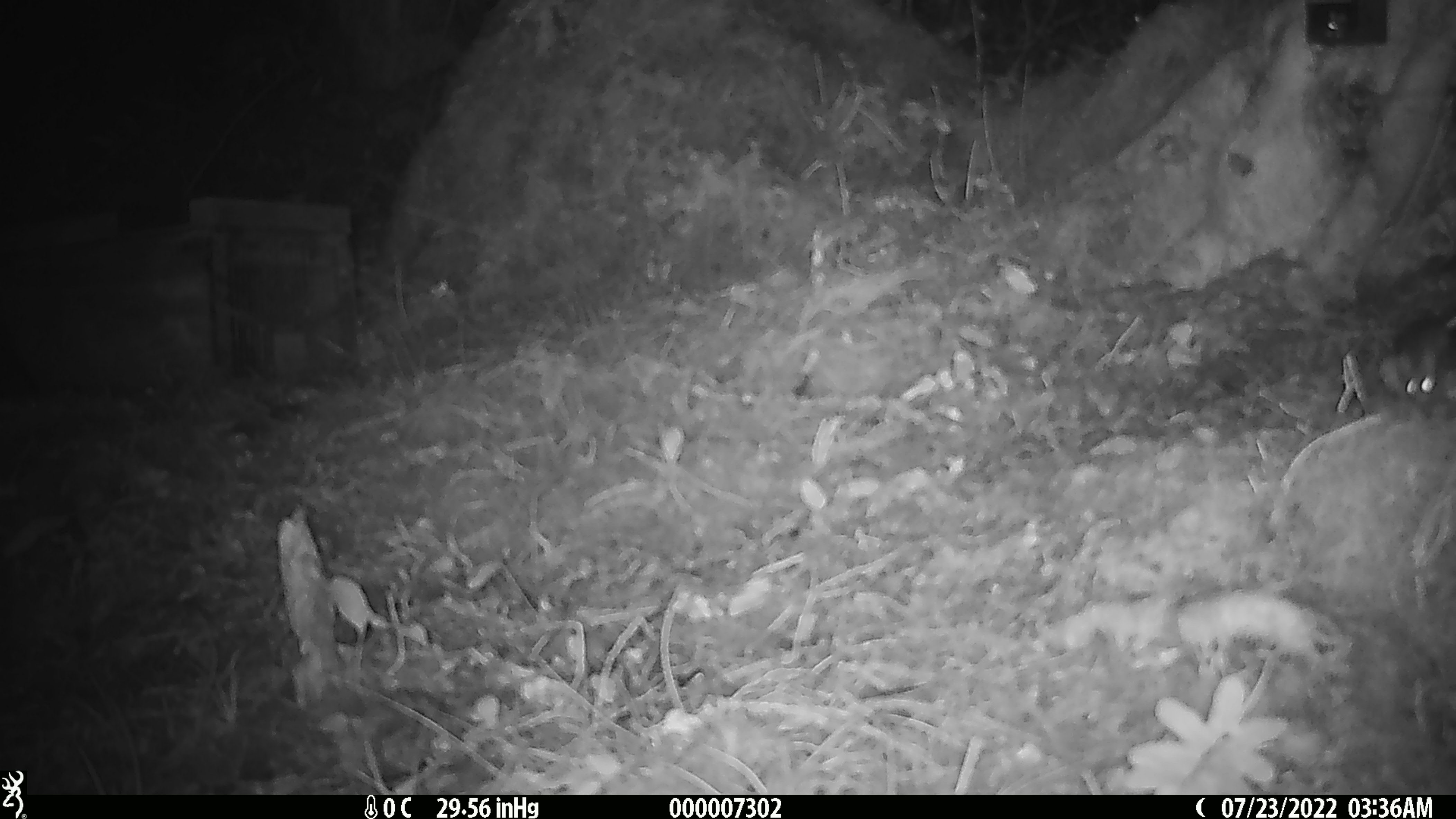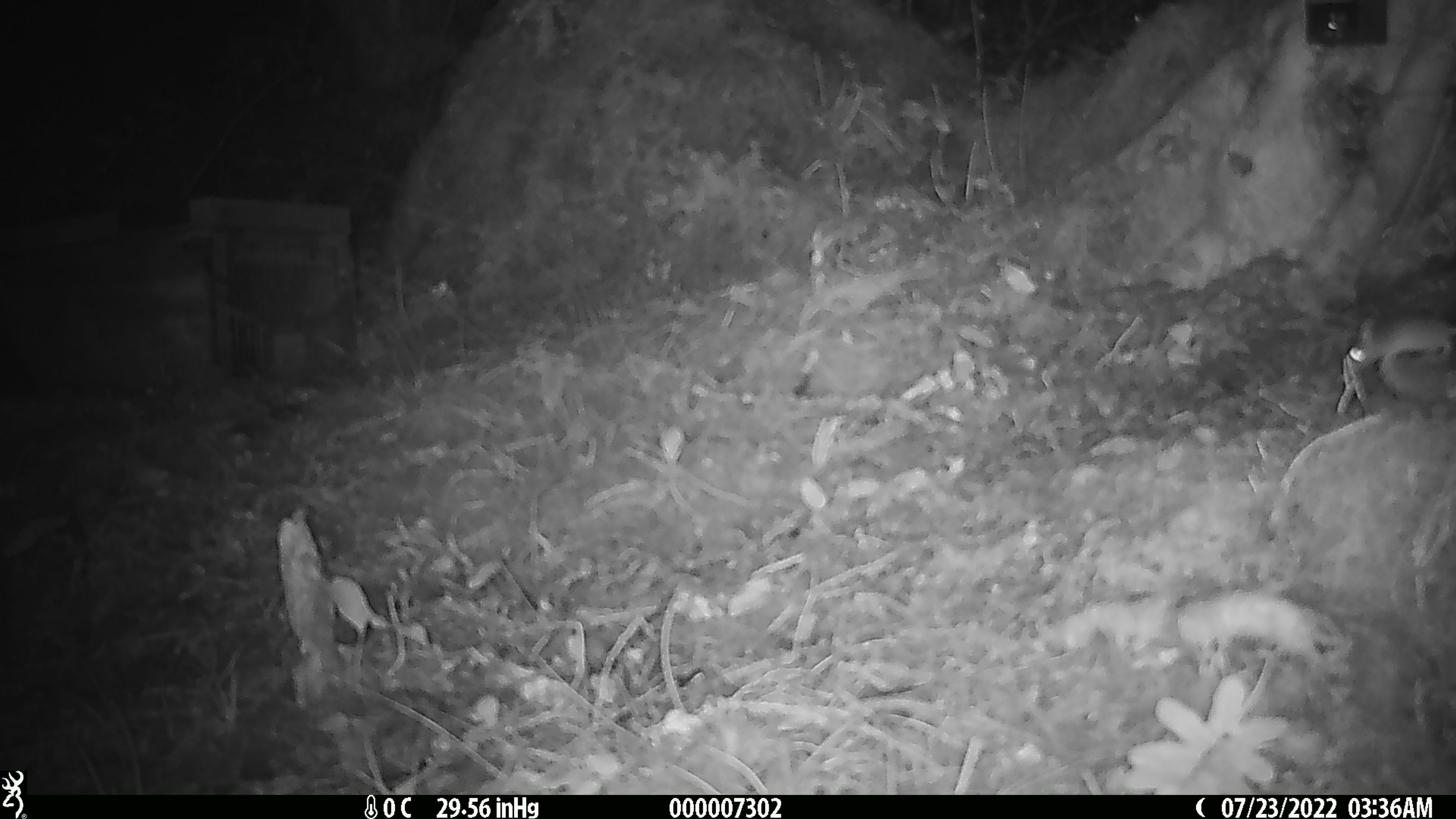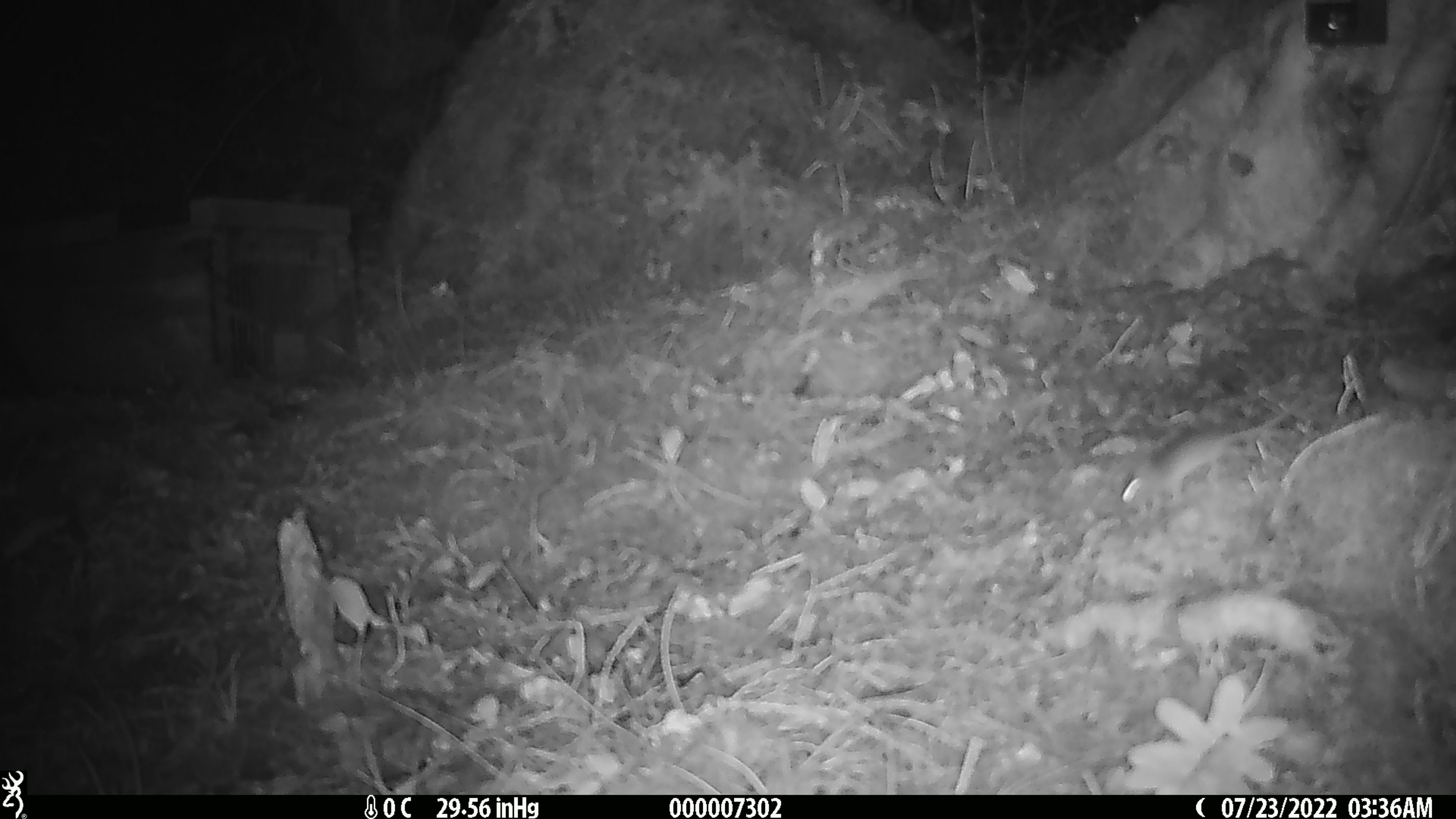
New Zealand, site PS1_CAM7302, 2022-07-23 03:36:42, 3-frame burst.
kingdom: Animalia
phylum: Chordata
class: Mammalia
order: Rodentia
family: Muridae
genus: Mus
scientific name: Mus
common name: mouse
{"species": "mouse (Mus)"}